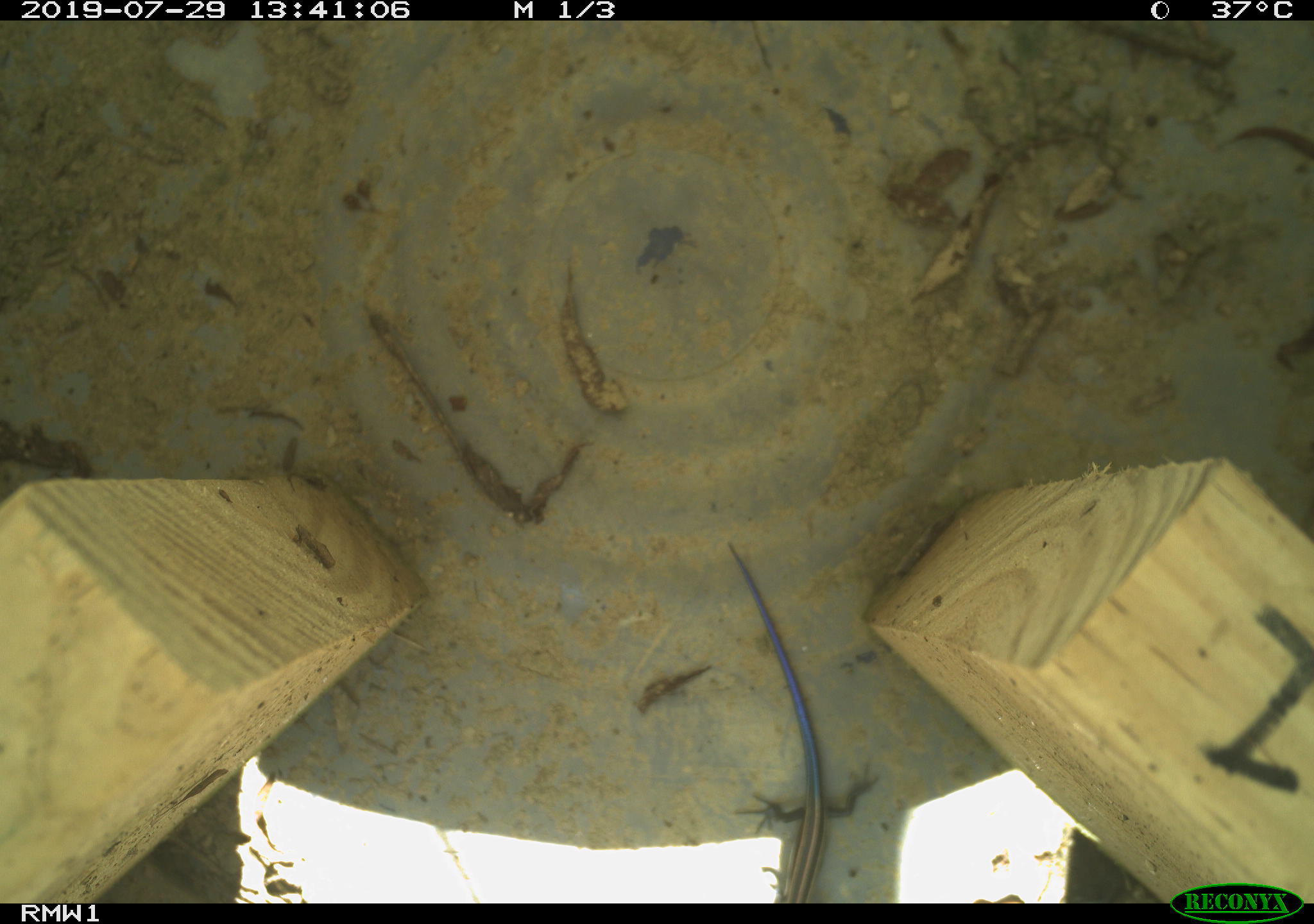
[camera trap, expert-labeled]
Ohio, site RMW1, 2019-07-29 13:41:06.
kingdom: Animalia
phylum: Chordata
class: Reptilia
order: Squamata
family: Scincidae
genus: Plestiodon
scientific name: Plestiodon fasciatus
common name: common five-lined skink